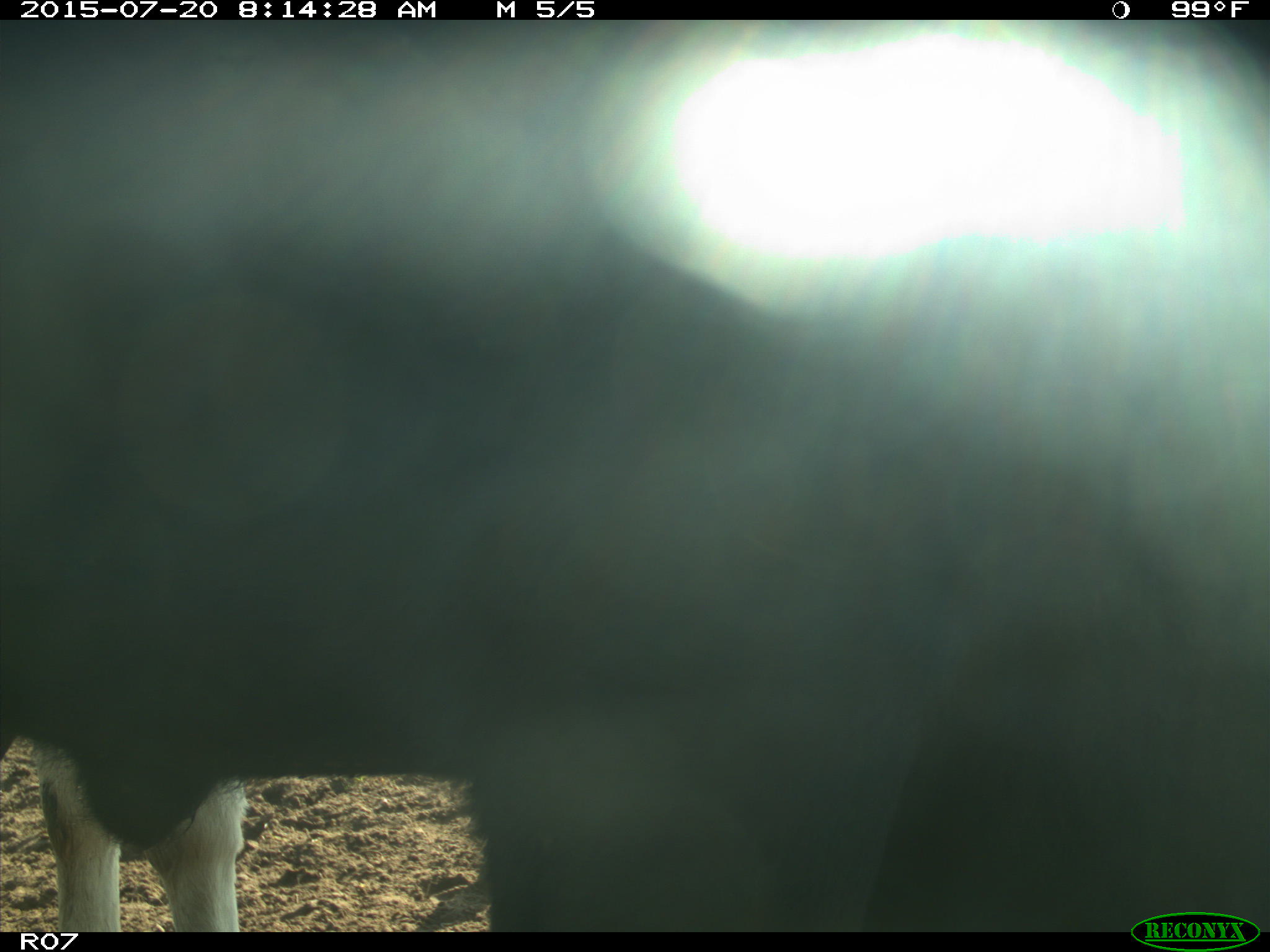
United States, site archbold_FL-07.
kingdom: Animalia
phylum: Chordata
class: Mammalia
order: Artiodactyla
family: Bovidae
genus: Bos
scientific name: Bos taurus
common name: domestic cow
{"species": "Bos taurus (domestic cow)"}